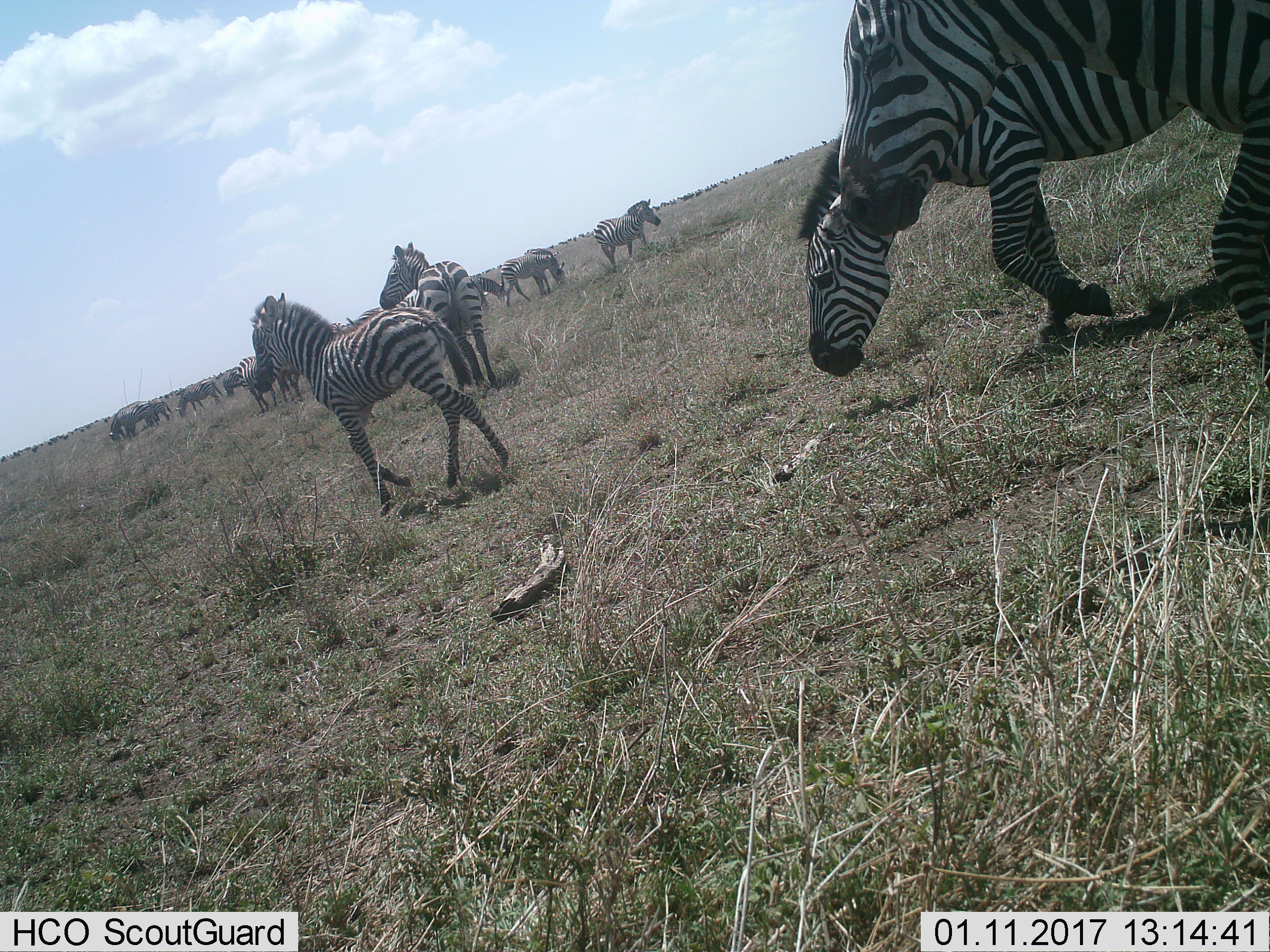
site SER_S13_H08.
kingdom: Animalia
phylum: Chordata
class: Mammalia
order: Perissodactyla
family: Equidae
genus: Equus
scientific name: Equus quagga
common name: plains zebra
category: zebraplains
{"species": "zebraplains (plains zebra) (Equus quagga)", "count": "11-50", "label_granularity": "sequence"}